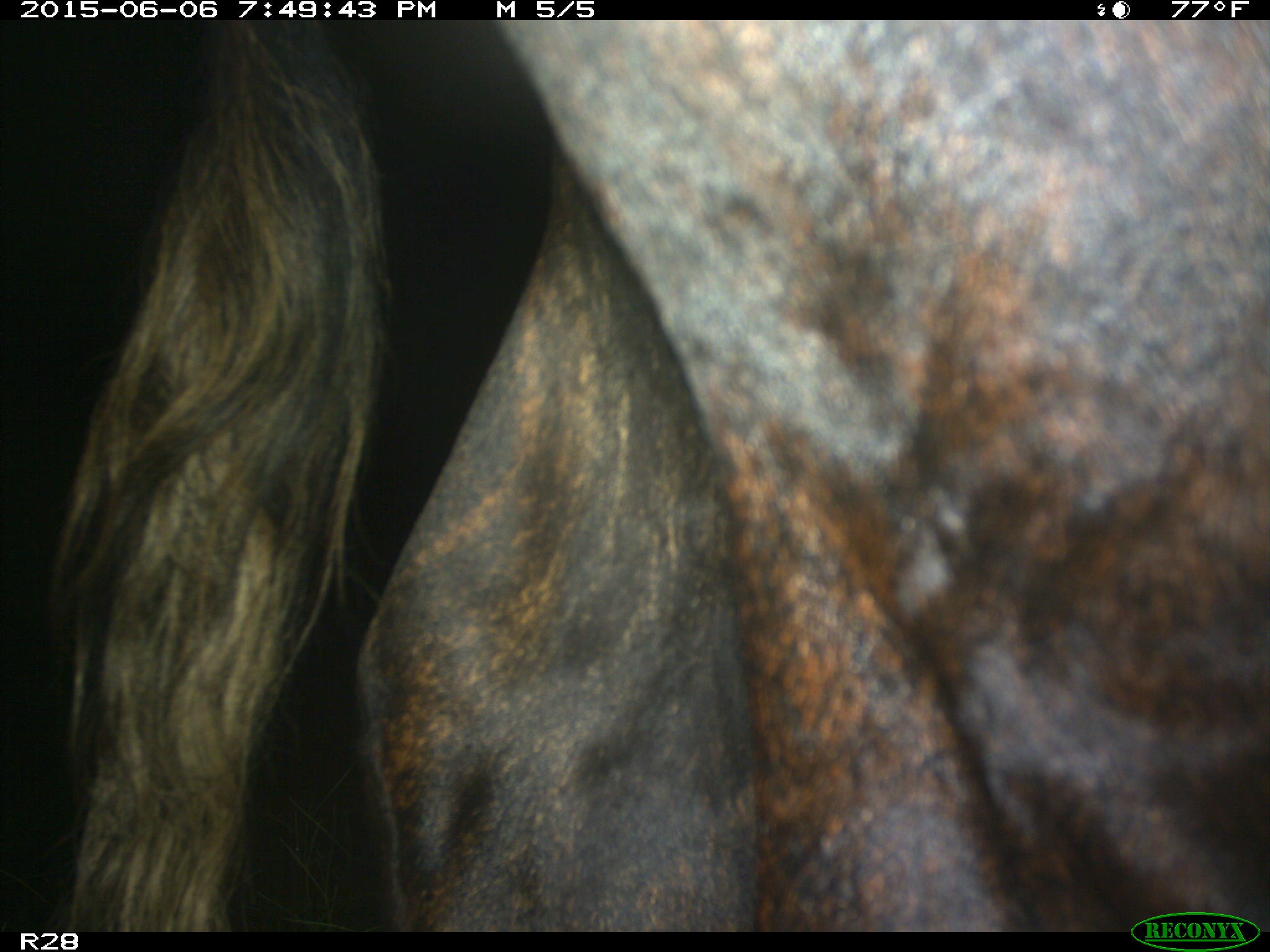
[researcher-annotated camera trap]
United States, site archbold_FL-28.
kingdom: Animalia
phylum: Chordata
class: Mammalia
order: Artiodactyla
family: Bovidae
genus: Bos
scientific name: Bos taurus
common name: domestic cow